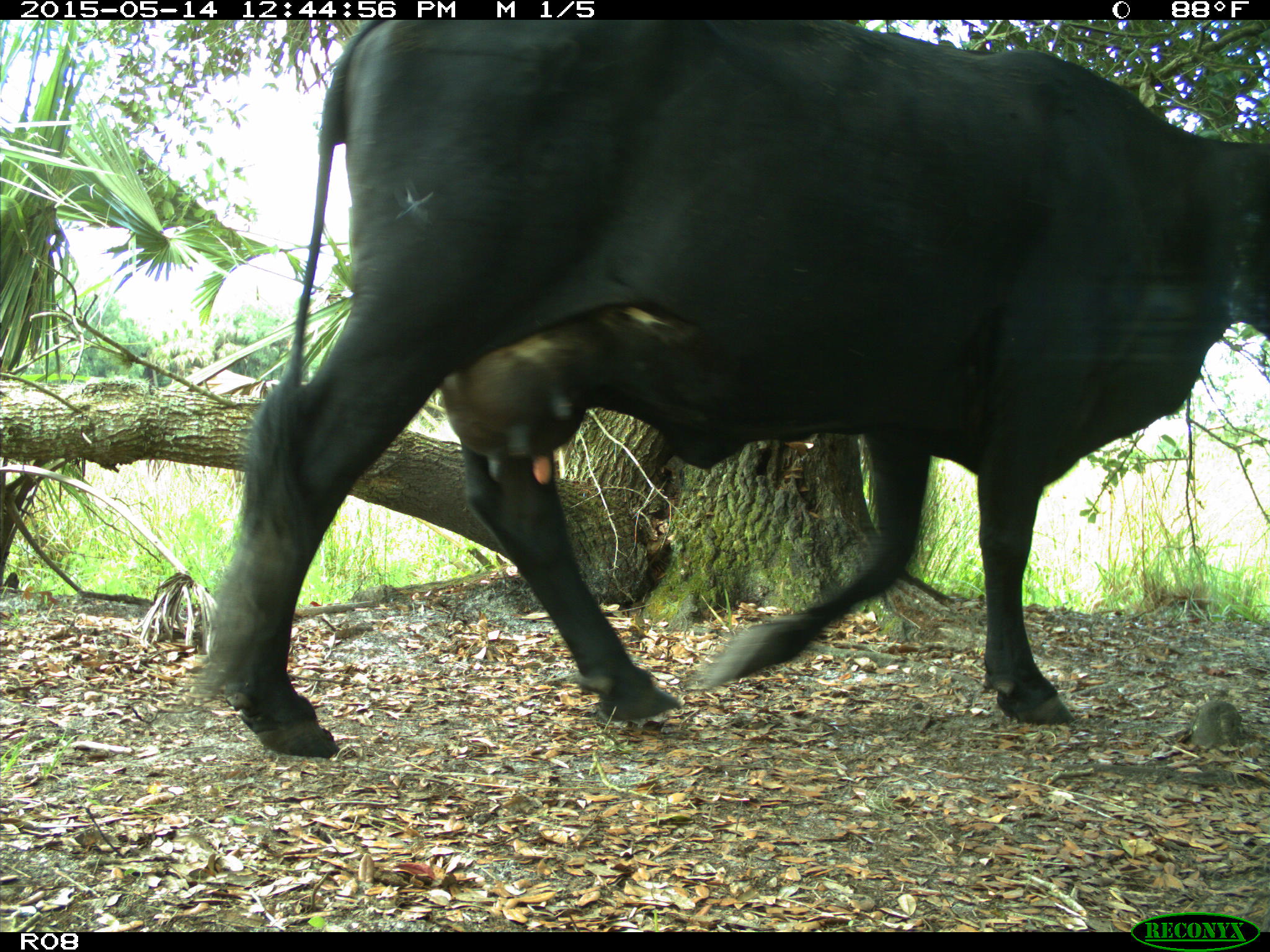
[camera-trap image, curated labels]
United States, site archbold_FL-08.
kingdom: Animalia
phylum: Chordata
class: Mammalia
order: Artiodactyla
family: Bovidae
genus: Bos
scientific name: Bos taurus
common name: domestic cow